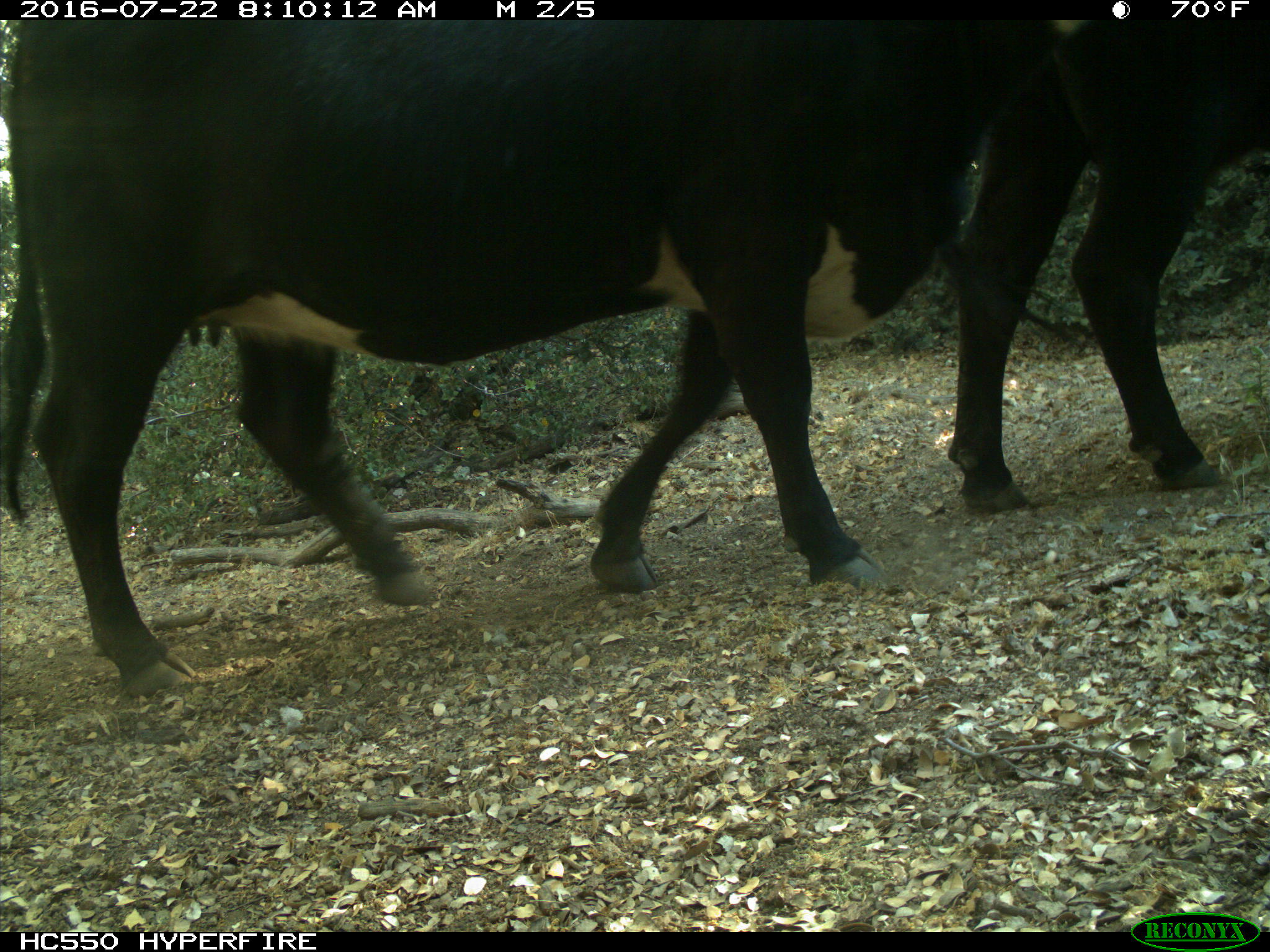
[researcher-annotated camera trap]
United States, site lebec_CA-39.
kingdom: Animalia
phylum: Chordata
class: Mammalia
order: Artiodactyla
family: Bovidae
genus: Bos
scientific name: Bos taurus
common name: domestic cow